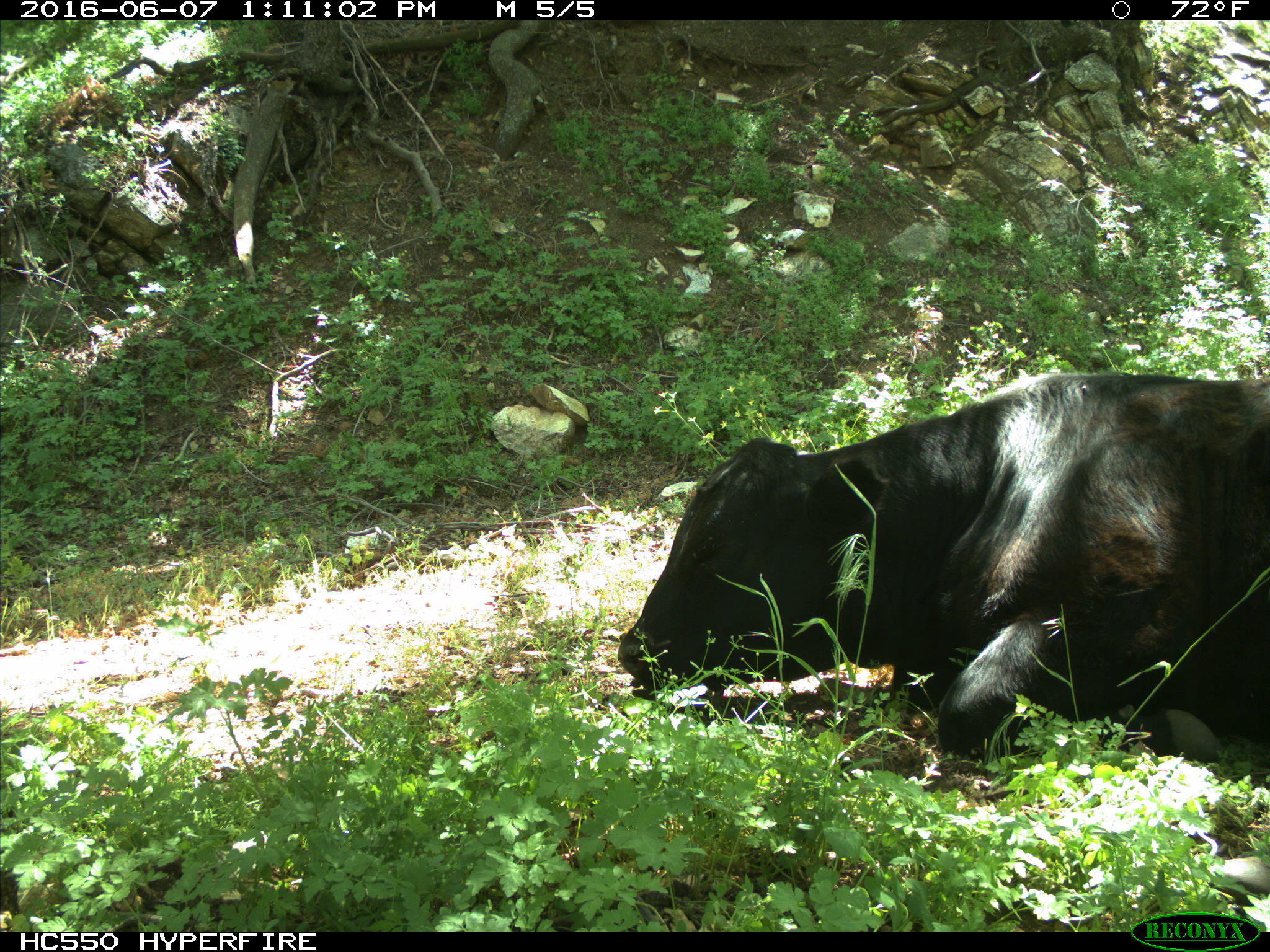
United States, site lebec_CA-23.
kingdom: Animalia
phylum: Chordata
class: Mammalia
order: Artiodactyla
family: Bovidae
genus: Bos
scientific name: Bos taurus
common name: domestic cow